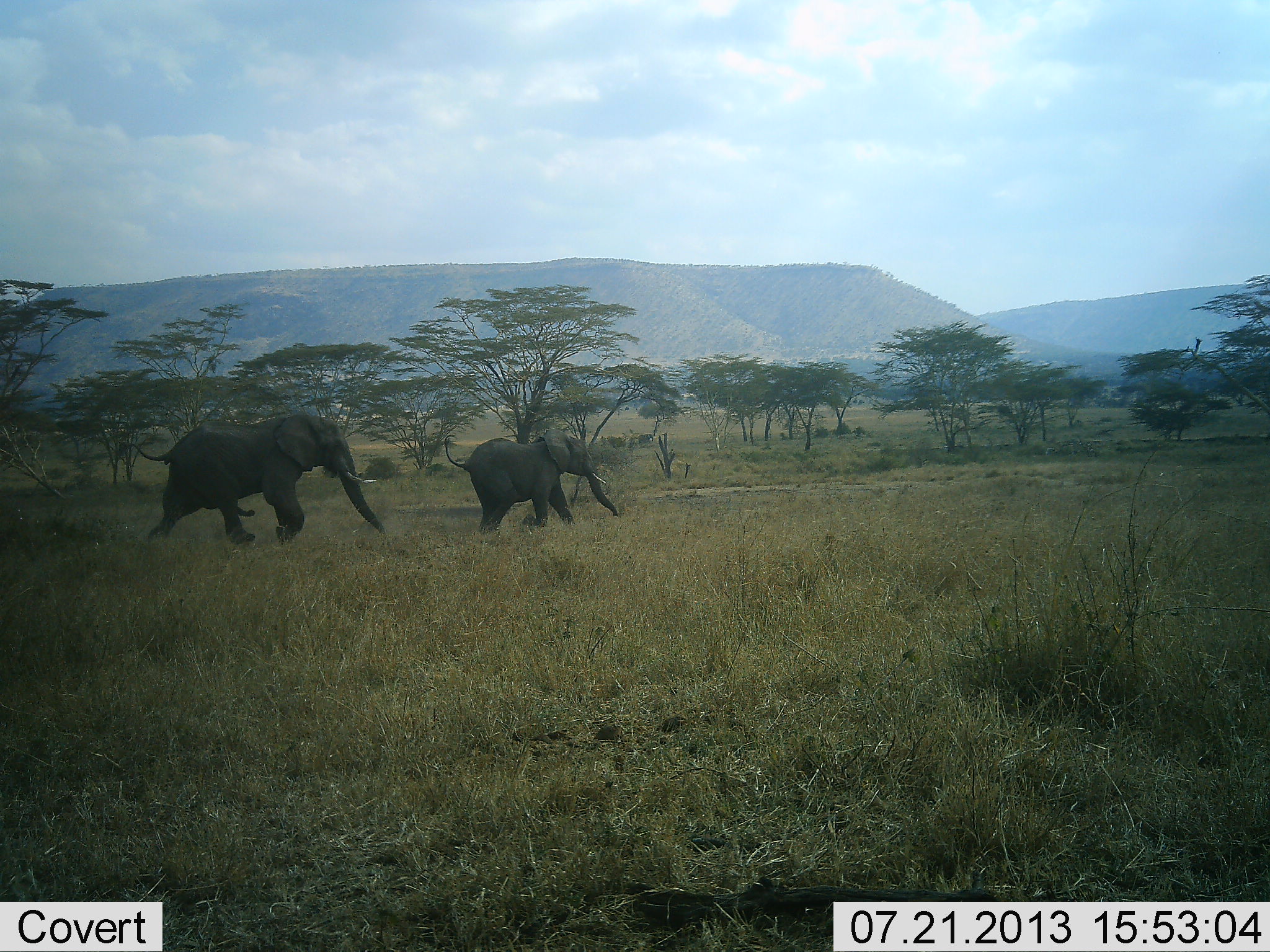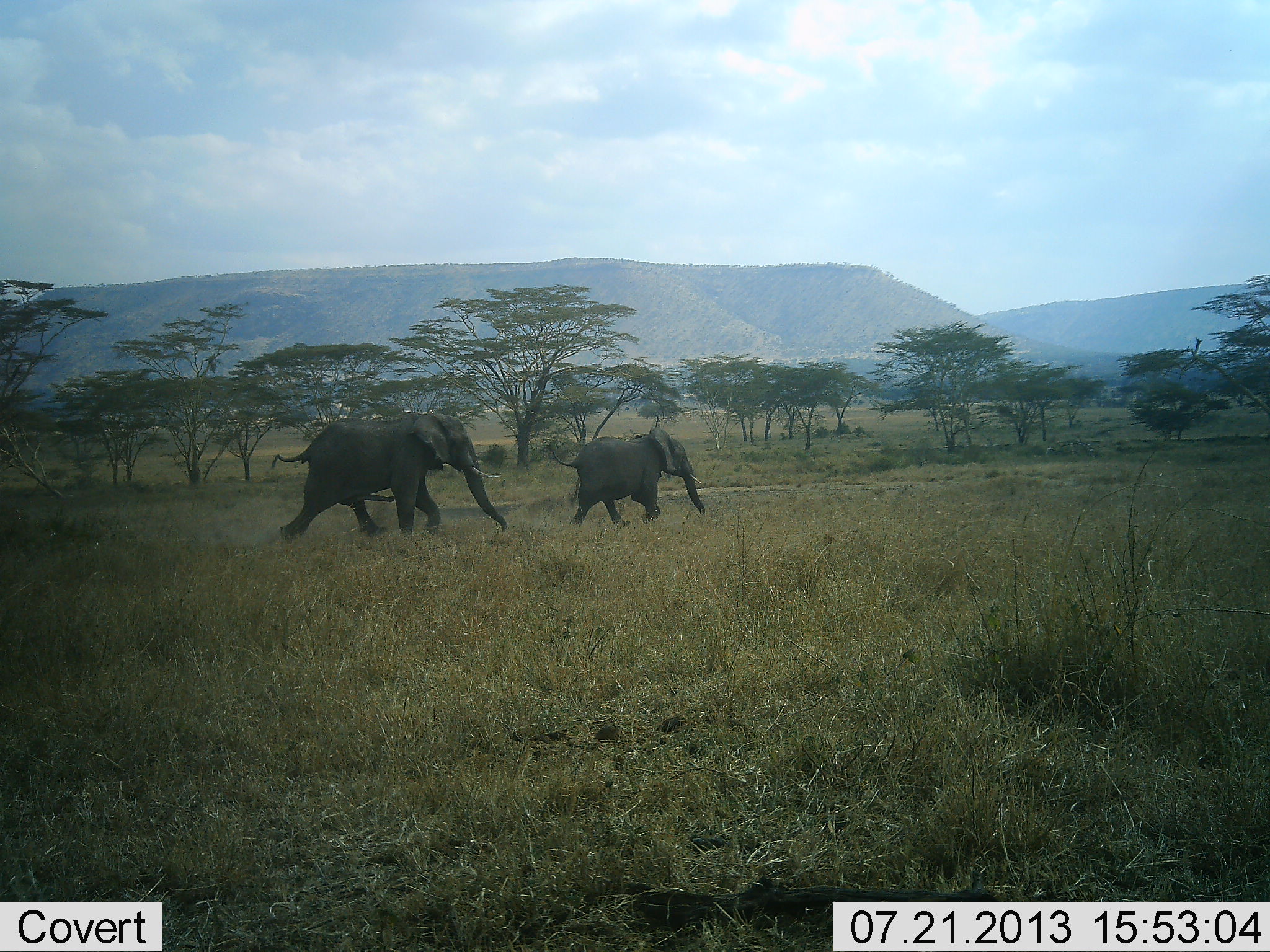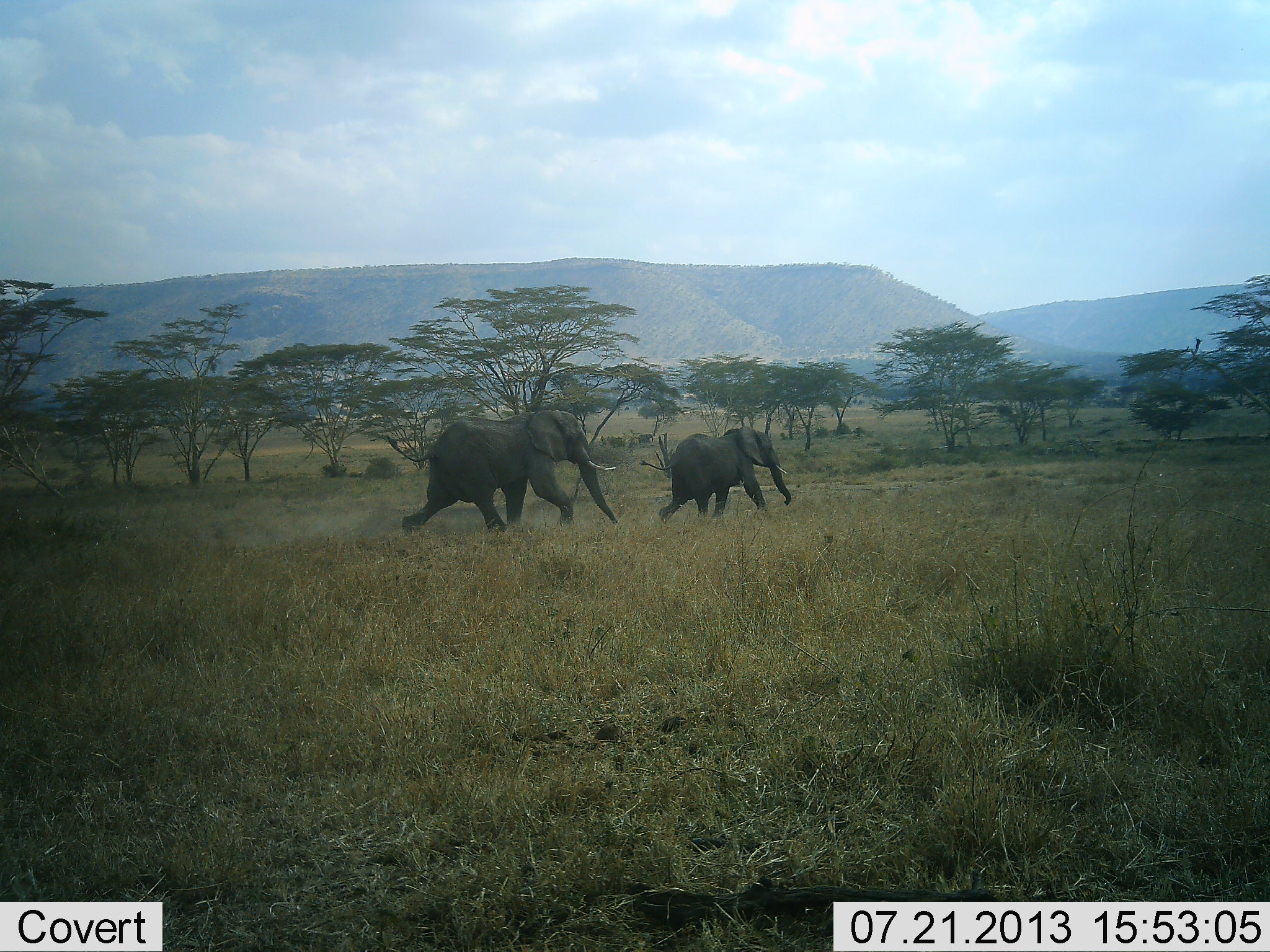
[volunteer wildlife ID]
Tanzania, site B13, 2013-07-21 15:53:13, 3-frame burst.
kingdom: Animalia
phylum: Chordata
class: Mammalia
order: Proboscidea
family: Elephantidae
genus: Loxodonta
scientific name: Loxodonta africana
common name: african bush elephant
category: elephant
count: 2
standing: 0%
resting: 0%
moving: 100%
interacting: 8%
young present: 29%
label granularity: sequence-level